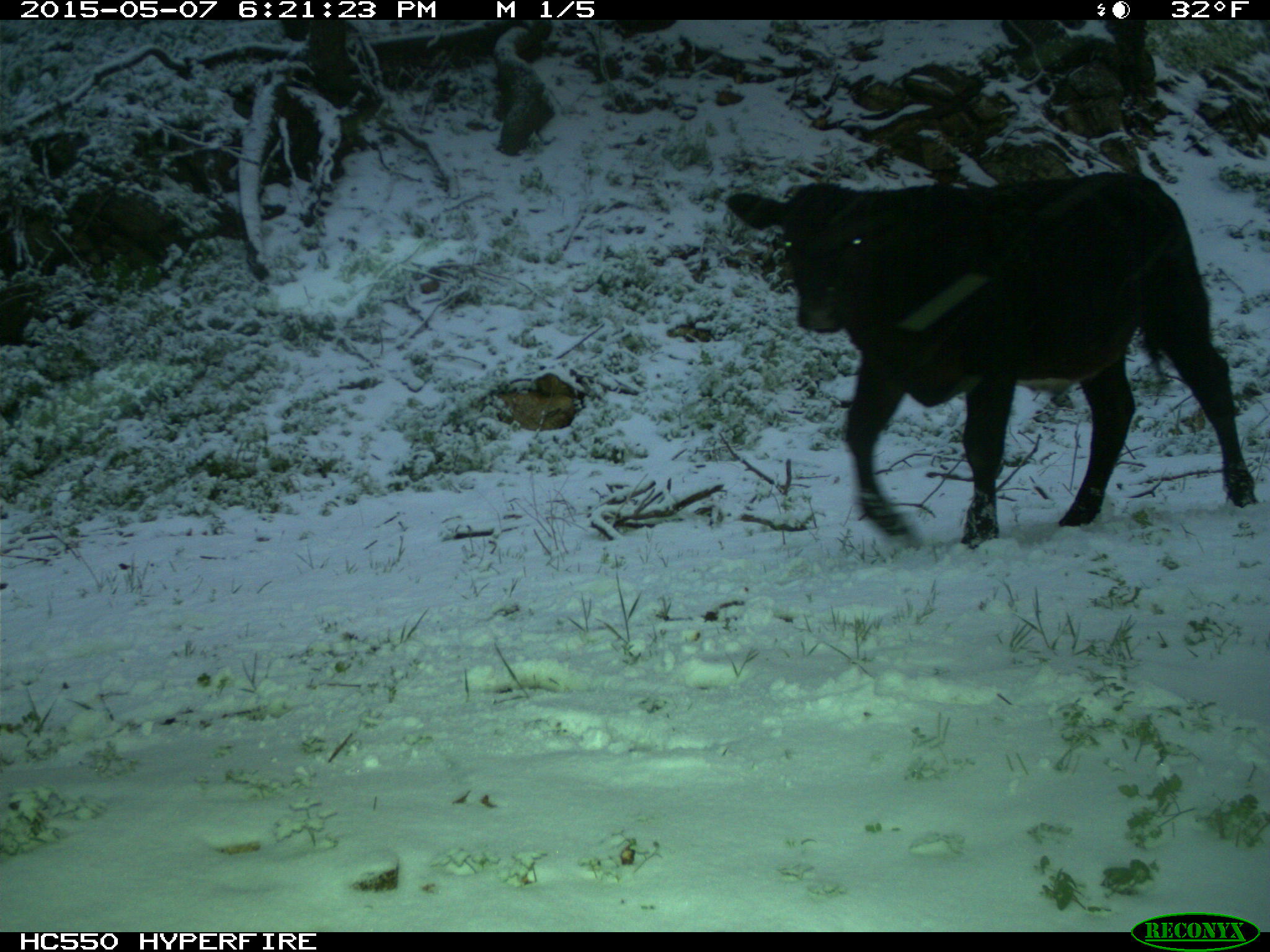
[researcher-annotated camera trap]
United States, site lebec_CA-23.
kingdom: Animalia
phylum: Chordata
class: Mammalia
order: Artiodactyla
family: Bovidae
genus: Bos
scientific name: Bos taurus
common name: domestic cow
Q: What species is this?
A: Bos taurus (domestic cow).